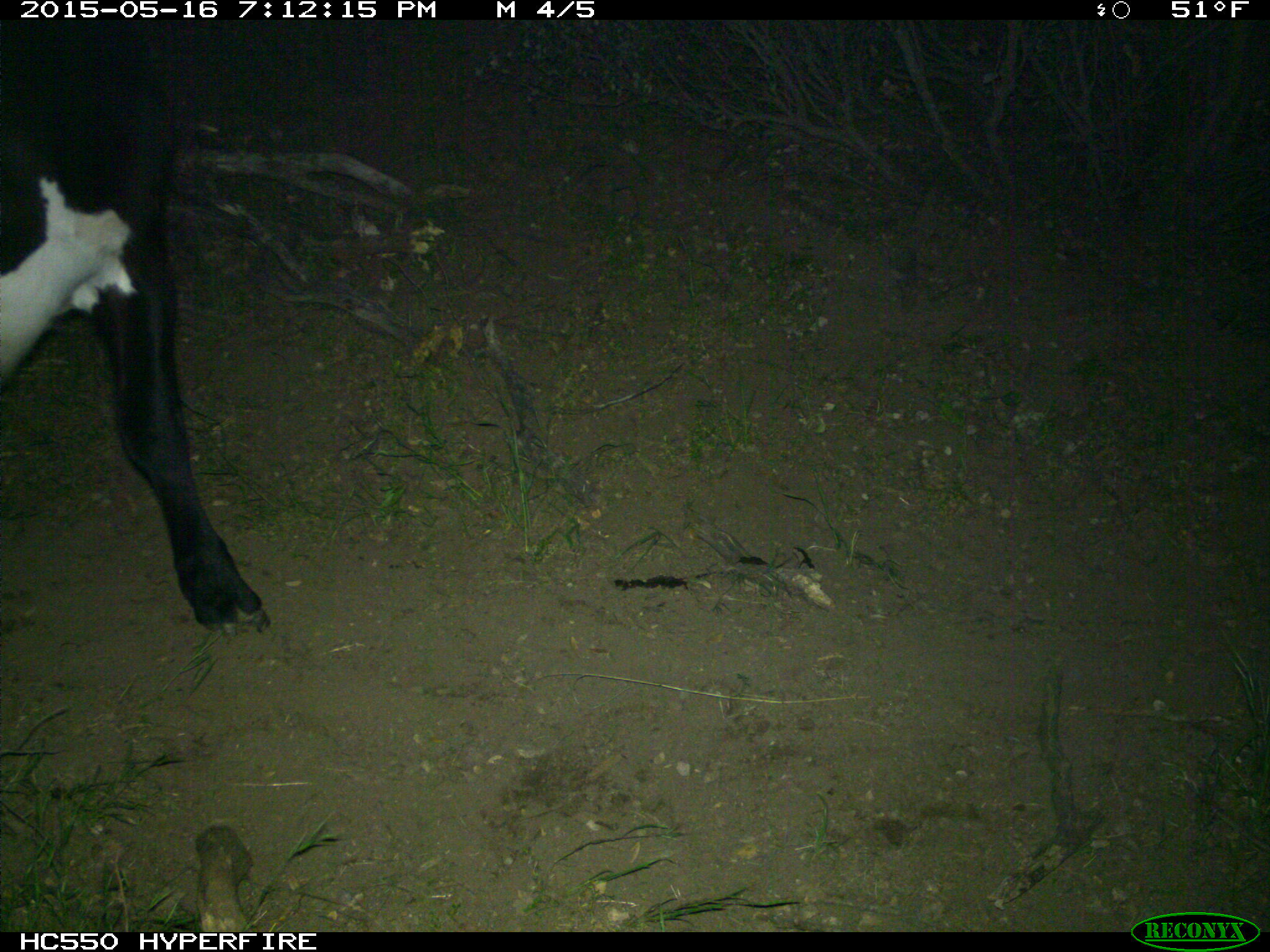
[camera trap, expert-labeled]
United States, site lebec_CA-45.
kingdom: Animalia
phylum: Chordata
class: Mammalia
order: Artiodactyla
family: Bovidae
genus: Bos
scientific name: Bos taurus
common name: domestic cow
Bos taurus (domestic cow).